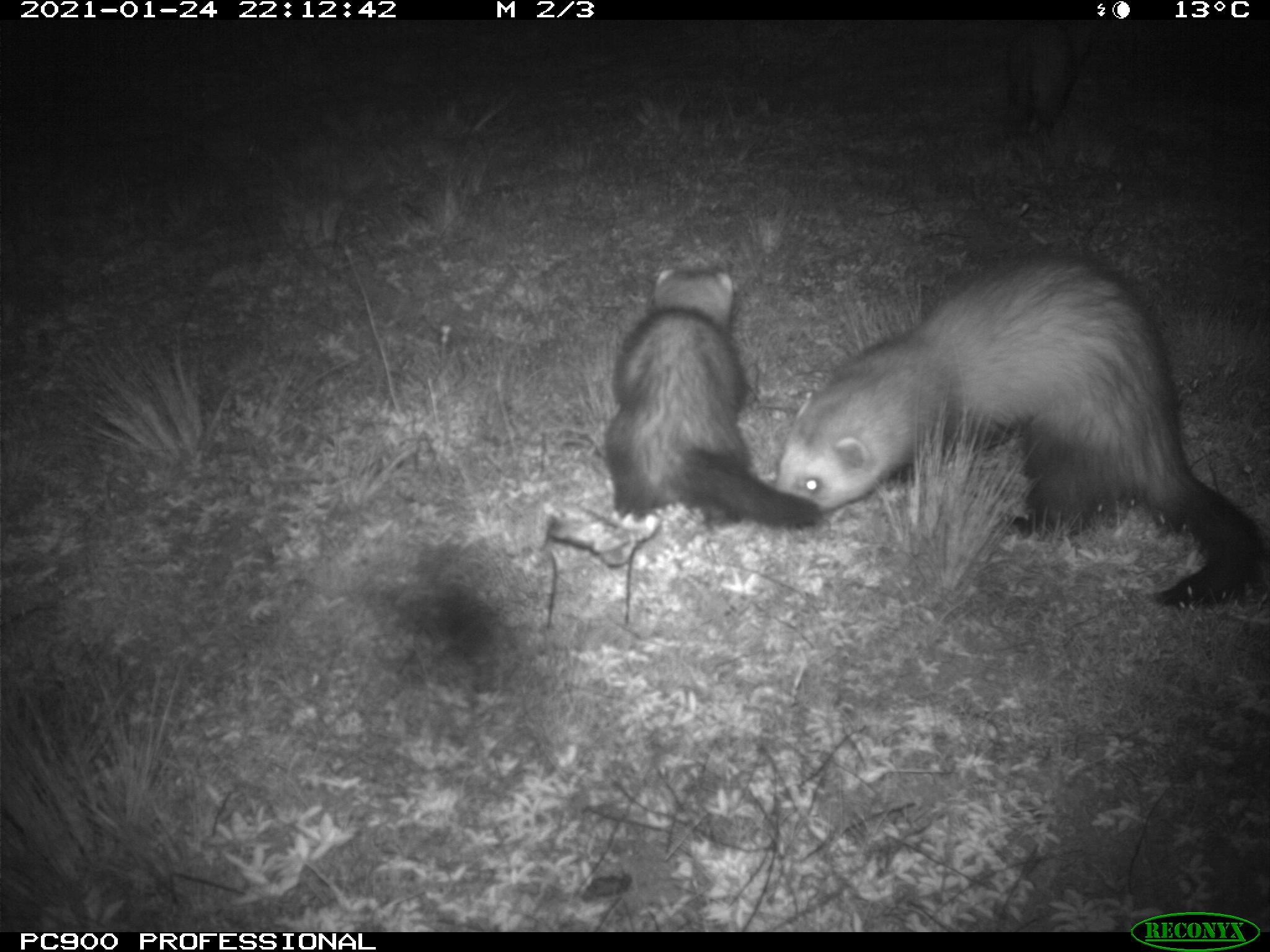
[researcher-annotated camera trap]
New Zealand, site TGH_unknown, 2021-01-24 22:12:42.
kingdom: Animalia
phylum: Chordata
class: Mammalia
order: Carnivora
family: Mustelidae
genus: Mustela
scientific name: Mustela furo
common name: ferret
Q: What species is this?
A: Ferret (Mustela furo).